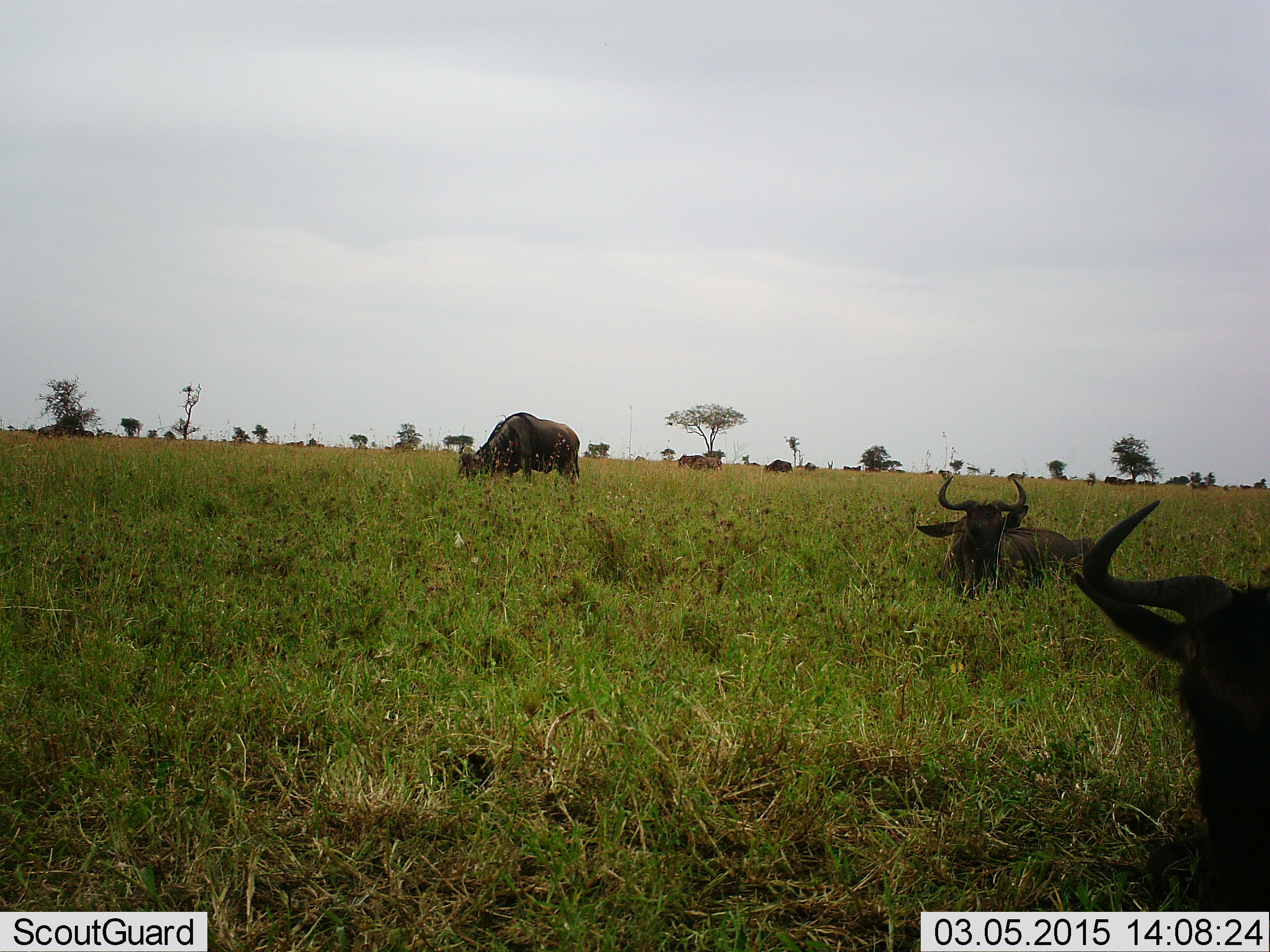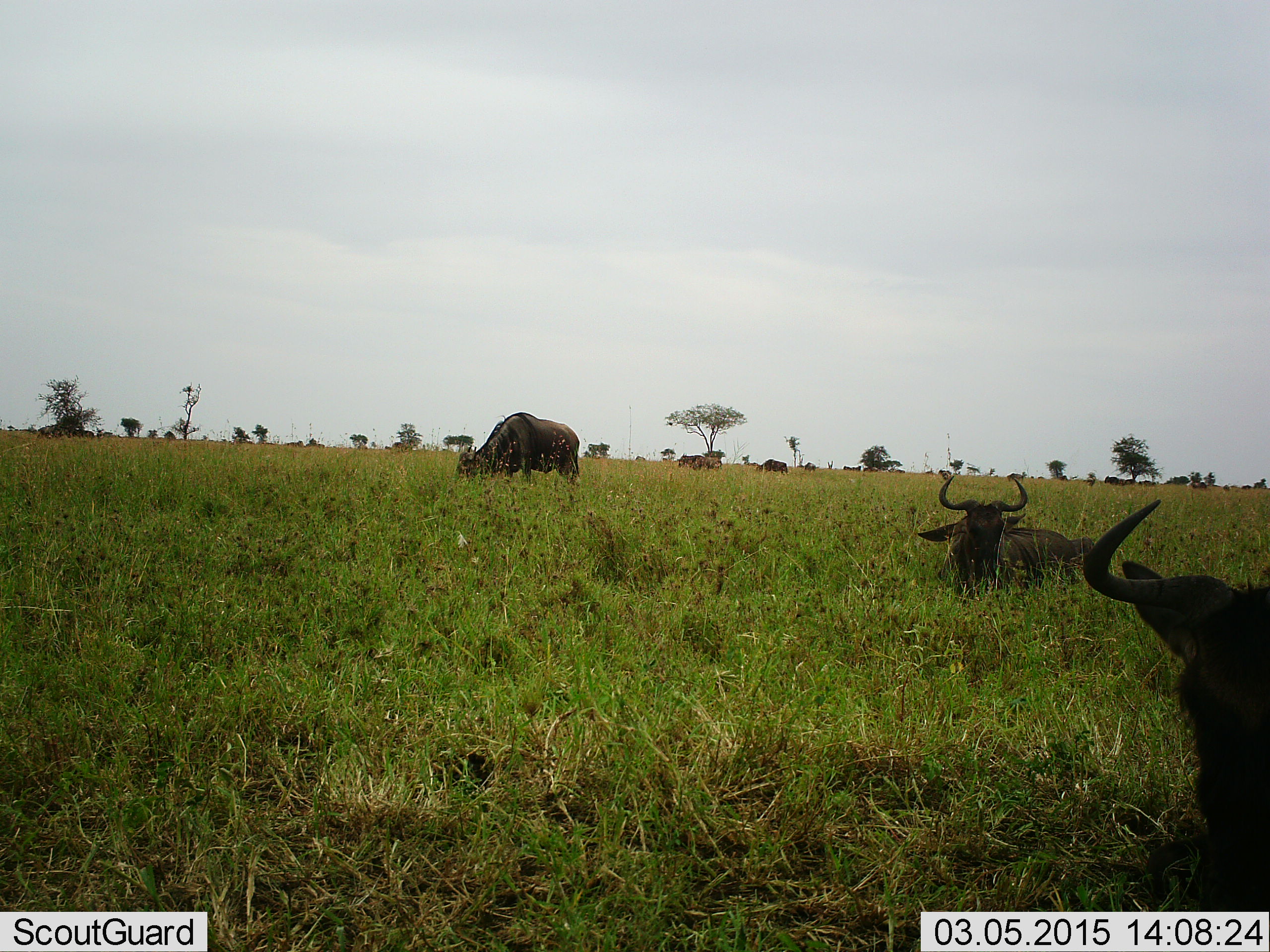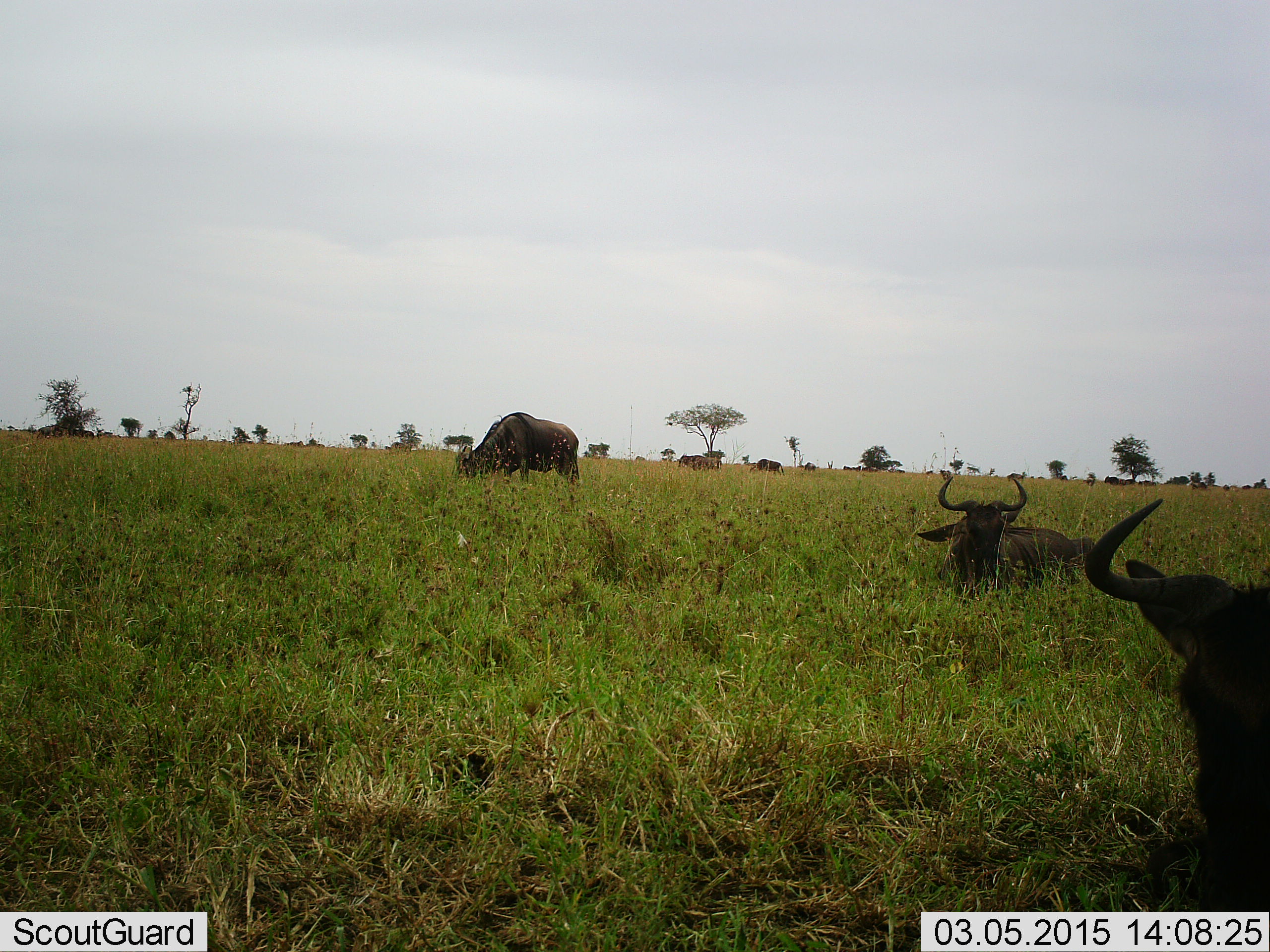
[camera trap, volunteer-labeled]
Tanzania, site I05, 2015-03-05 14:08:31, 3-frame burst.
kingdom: Animalia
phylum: Chordata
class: Mammalia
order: Artiodactyla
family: Bovidae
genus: Connochaetes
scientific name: Connochaetes taurinus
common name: blue wildebeest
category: wildebeest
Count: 6.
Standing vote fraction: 40%.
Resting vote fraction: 100%.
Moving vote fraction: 30%.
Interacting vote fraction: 0%.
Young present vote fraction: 0%.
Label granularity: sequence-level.